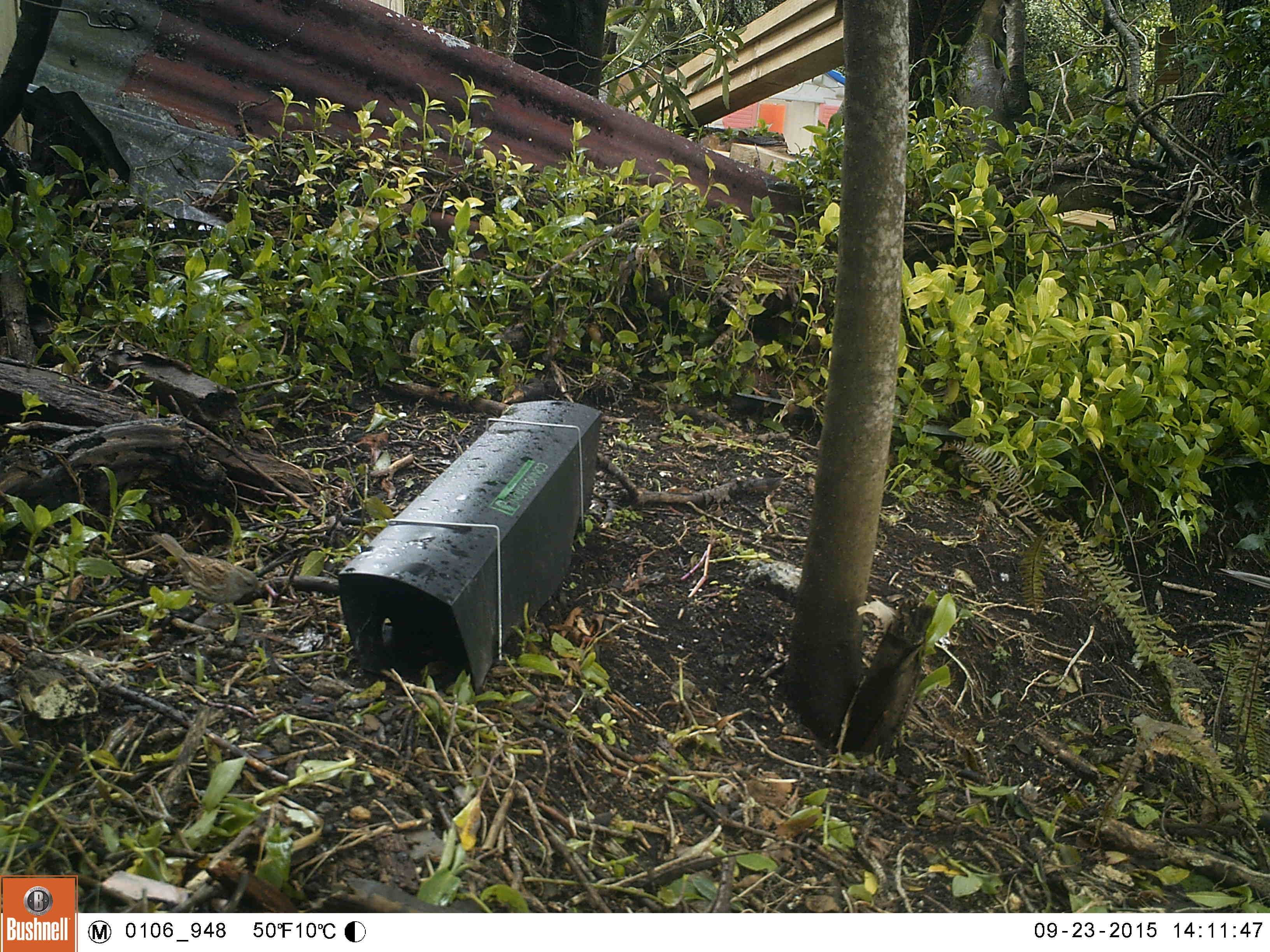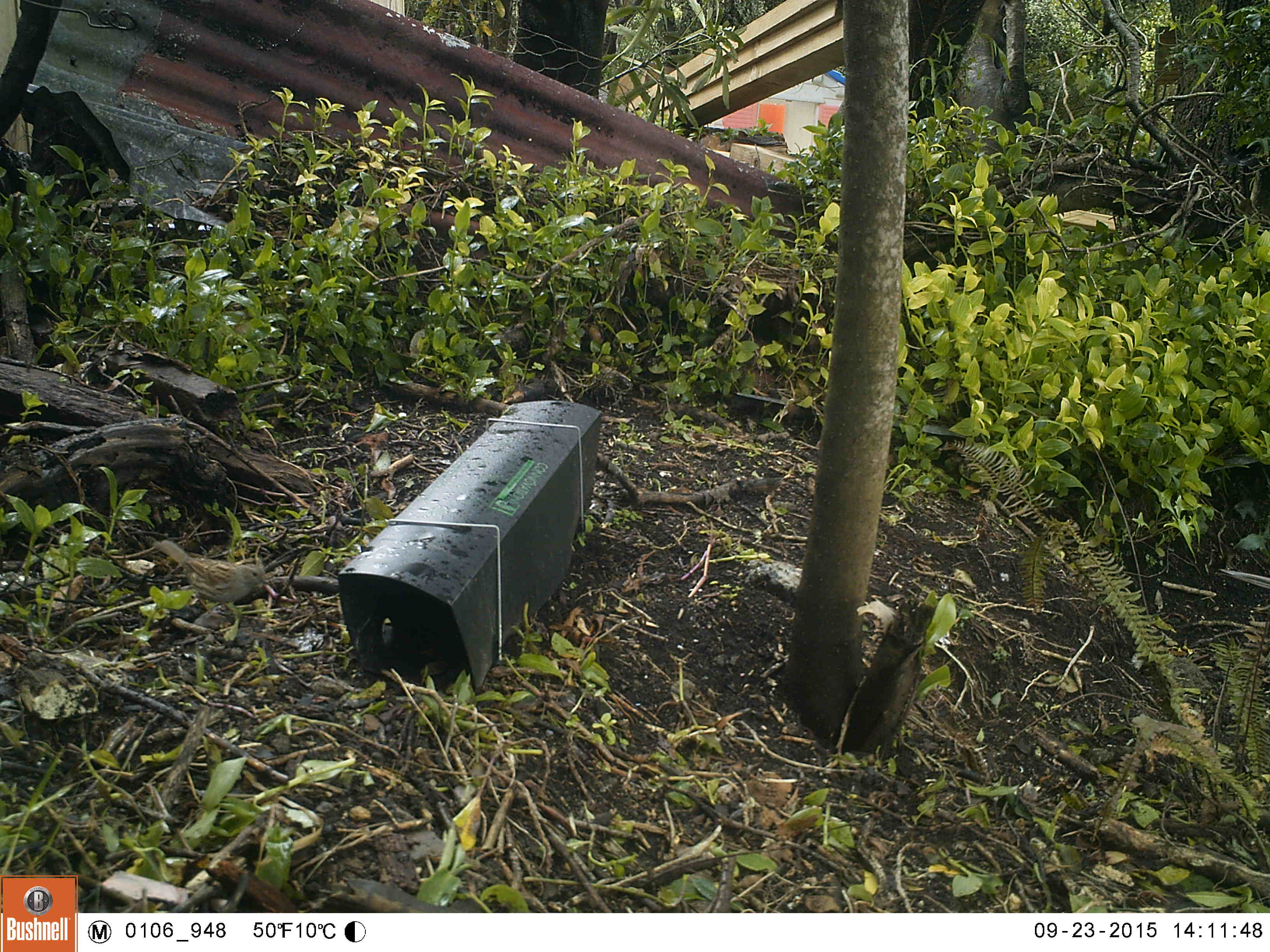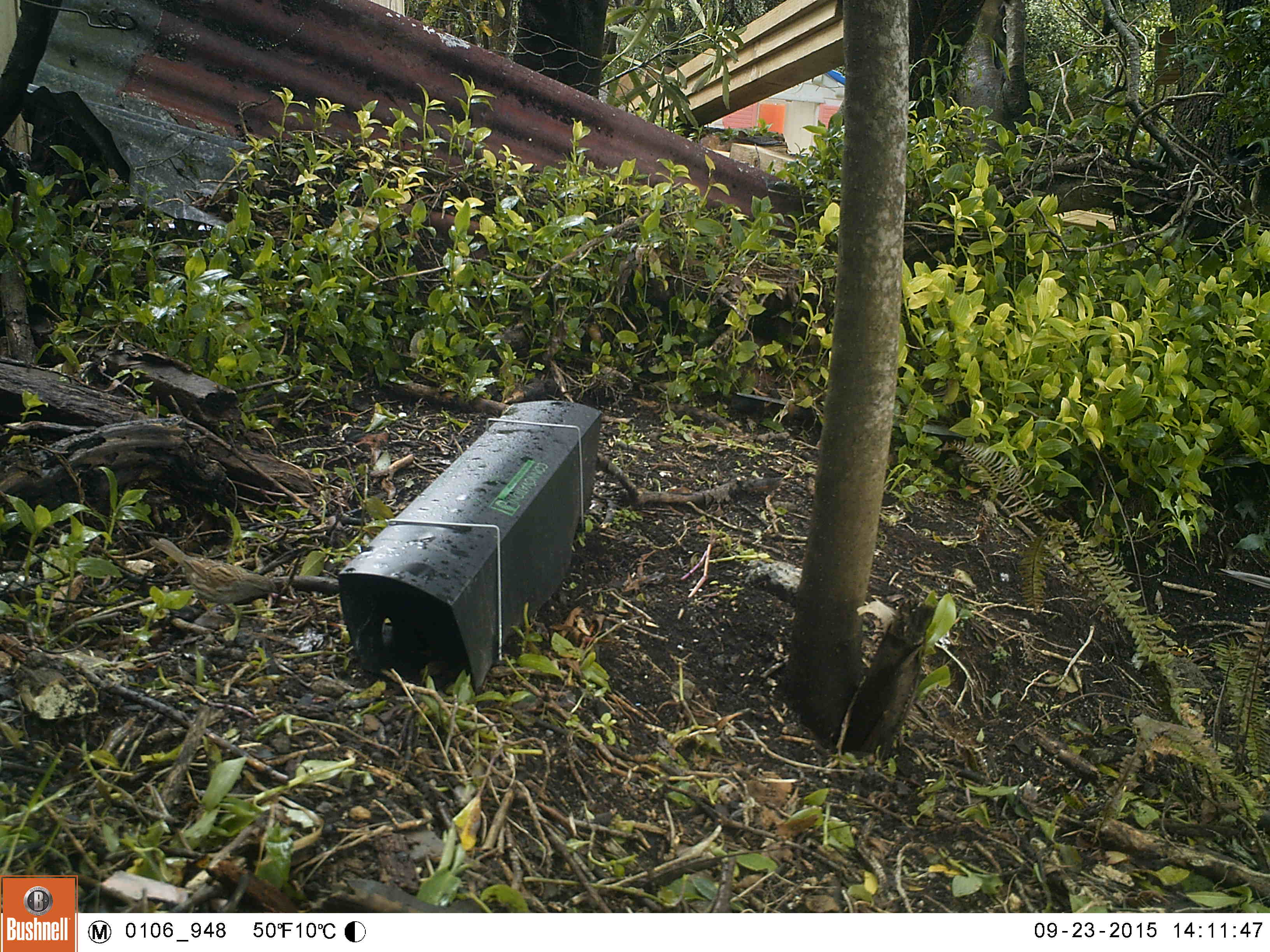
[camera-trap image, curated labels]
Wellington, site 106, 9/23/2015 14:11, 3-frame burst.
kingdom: Animalia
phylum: Chordata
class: Aves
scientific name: Aves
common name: bird